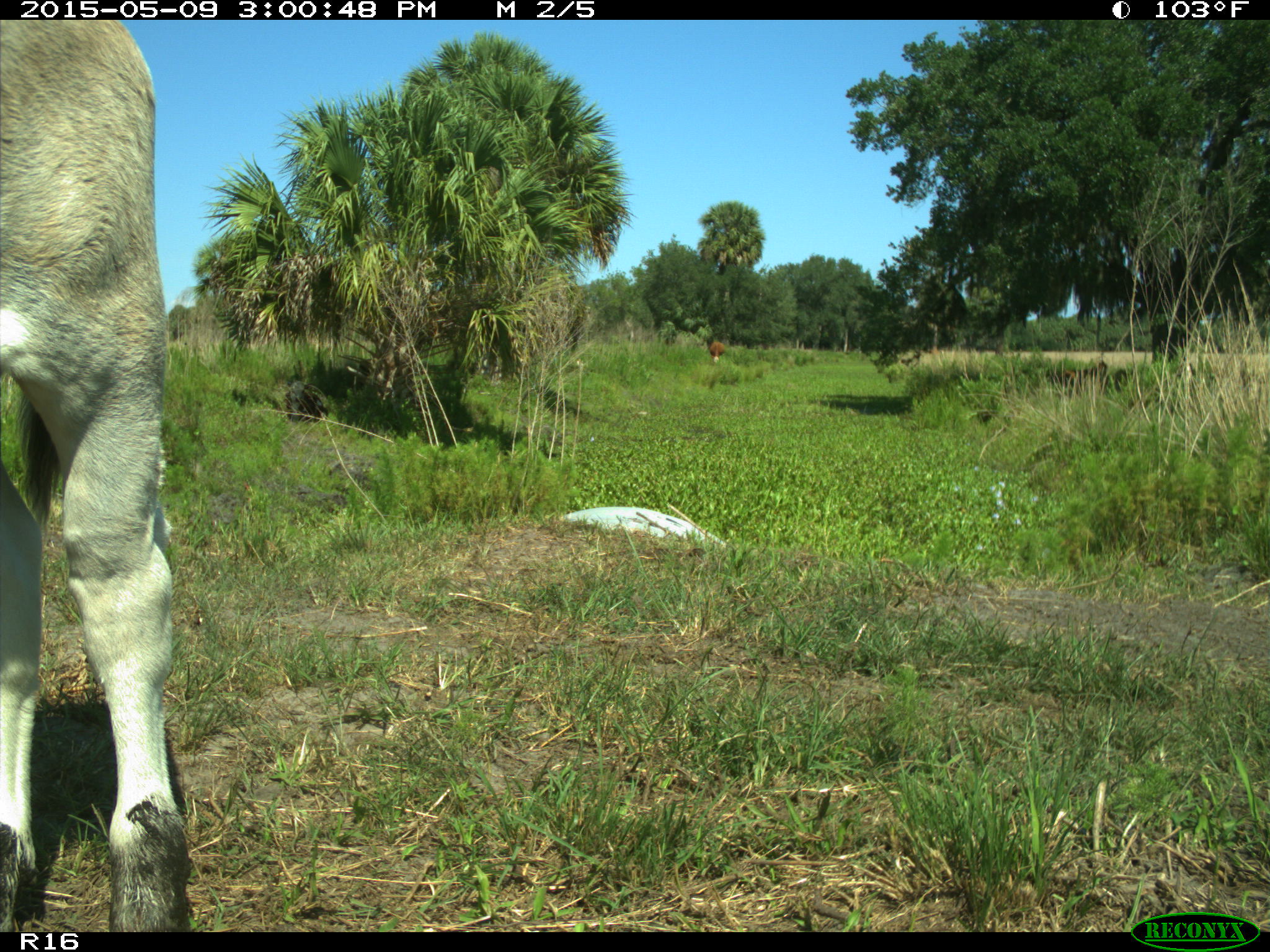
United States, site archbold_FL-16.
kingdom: Animalia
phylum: Chordata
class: Mammalia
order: Artiodactyla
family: Bovidae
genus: Bos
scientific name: Bos taurus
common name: domestic cow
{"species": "Bos taurus (domestic cow)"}